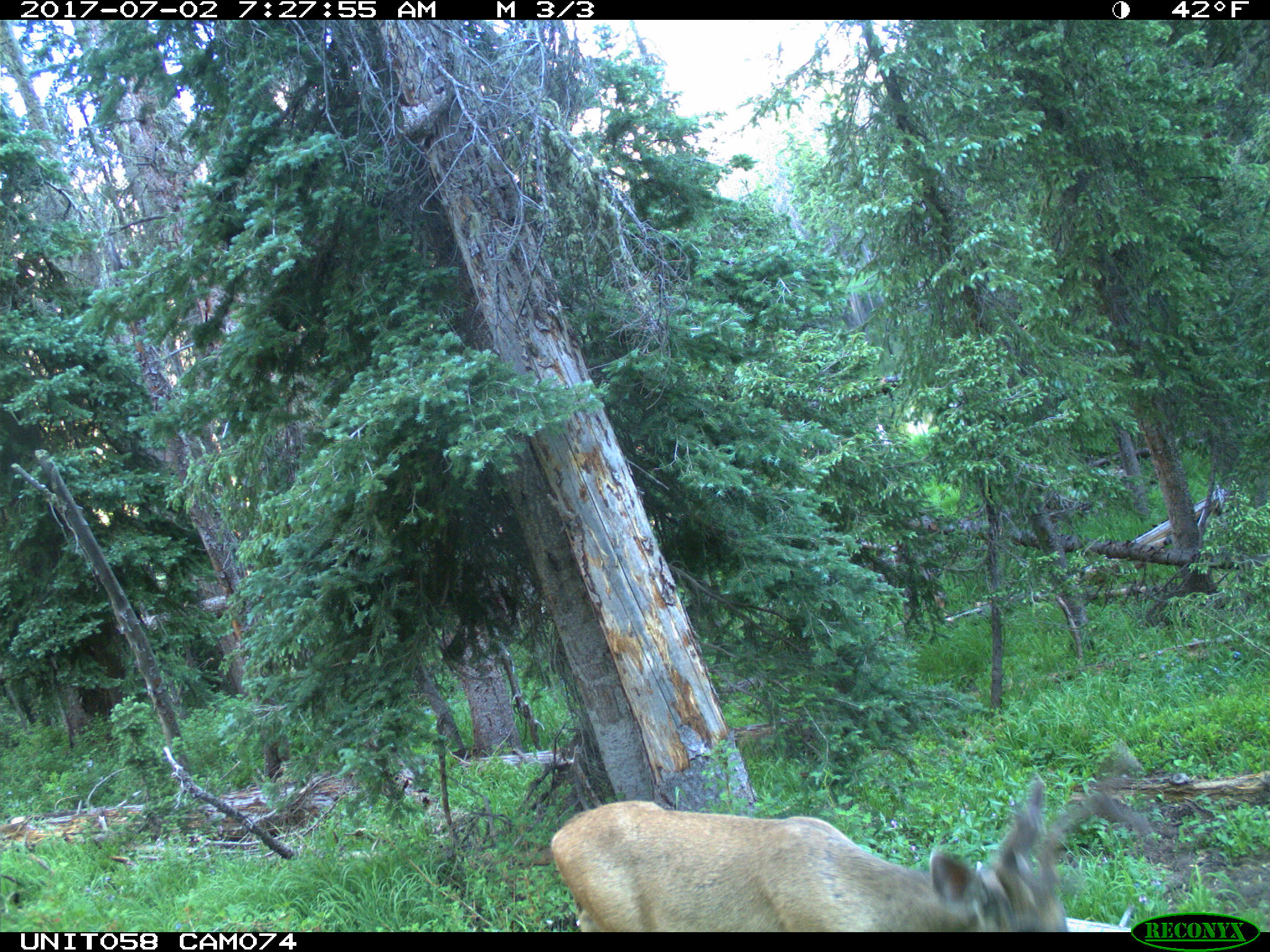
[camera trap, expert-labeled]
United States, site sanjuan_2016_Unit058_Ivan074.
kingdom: Animalia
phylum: Chordata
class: Mammalia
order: Artiodactyla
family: Cervidae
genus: Odocoileus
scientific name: Odocoileus hemionus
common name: mule deer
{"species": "Odocoileus hemionus (mule deer)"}